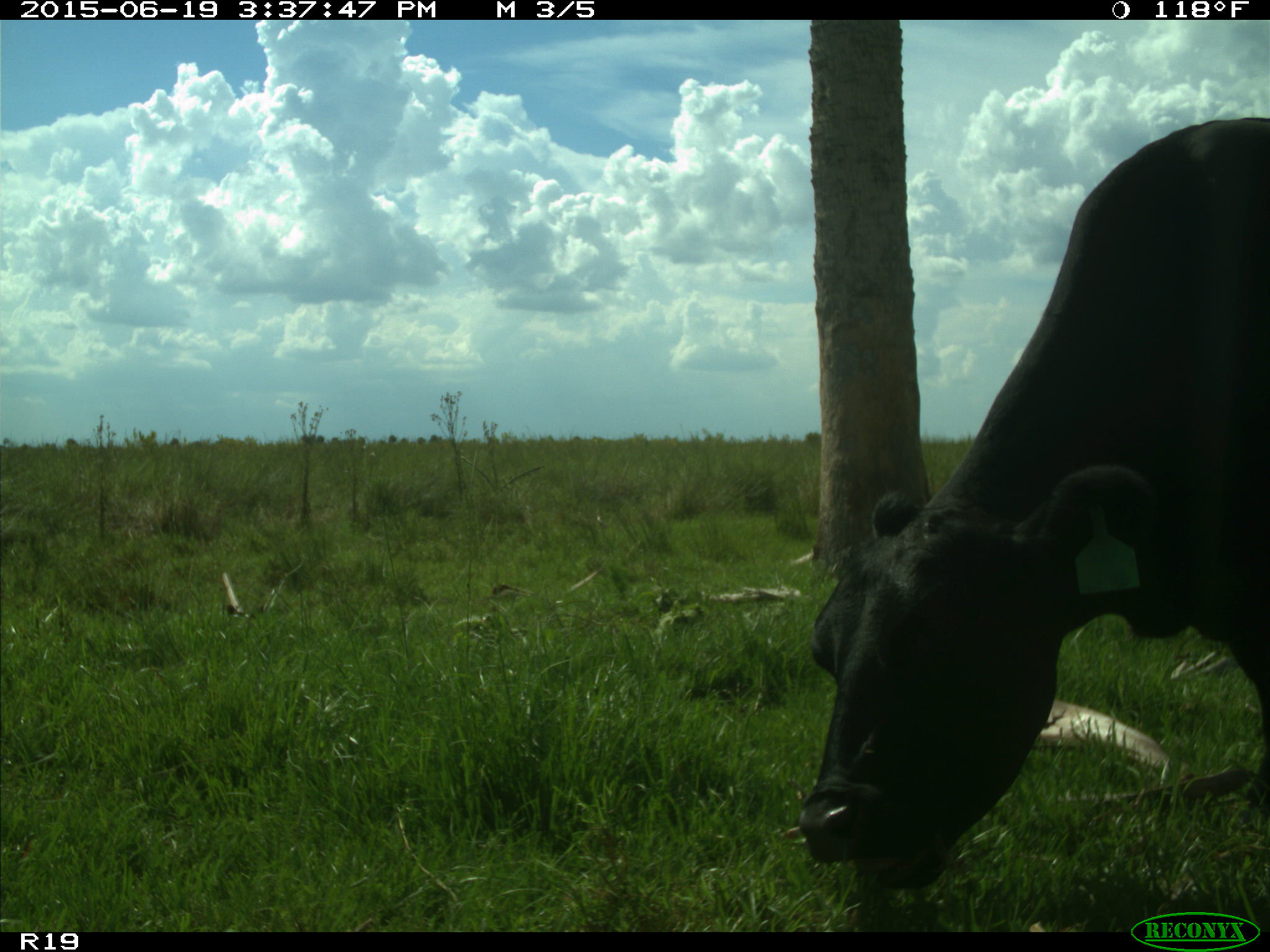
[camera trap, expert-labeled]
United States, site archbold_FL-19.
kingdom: Animalia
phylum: Chordata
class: Mammalia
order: Artiodactyla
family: Bovidae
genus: Bos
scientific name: Bos taurus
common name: domestic cow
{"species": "Bos taurus (domestic cow)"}